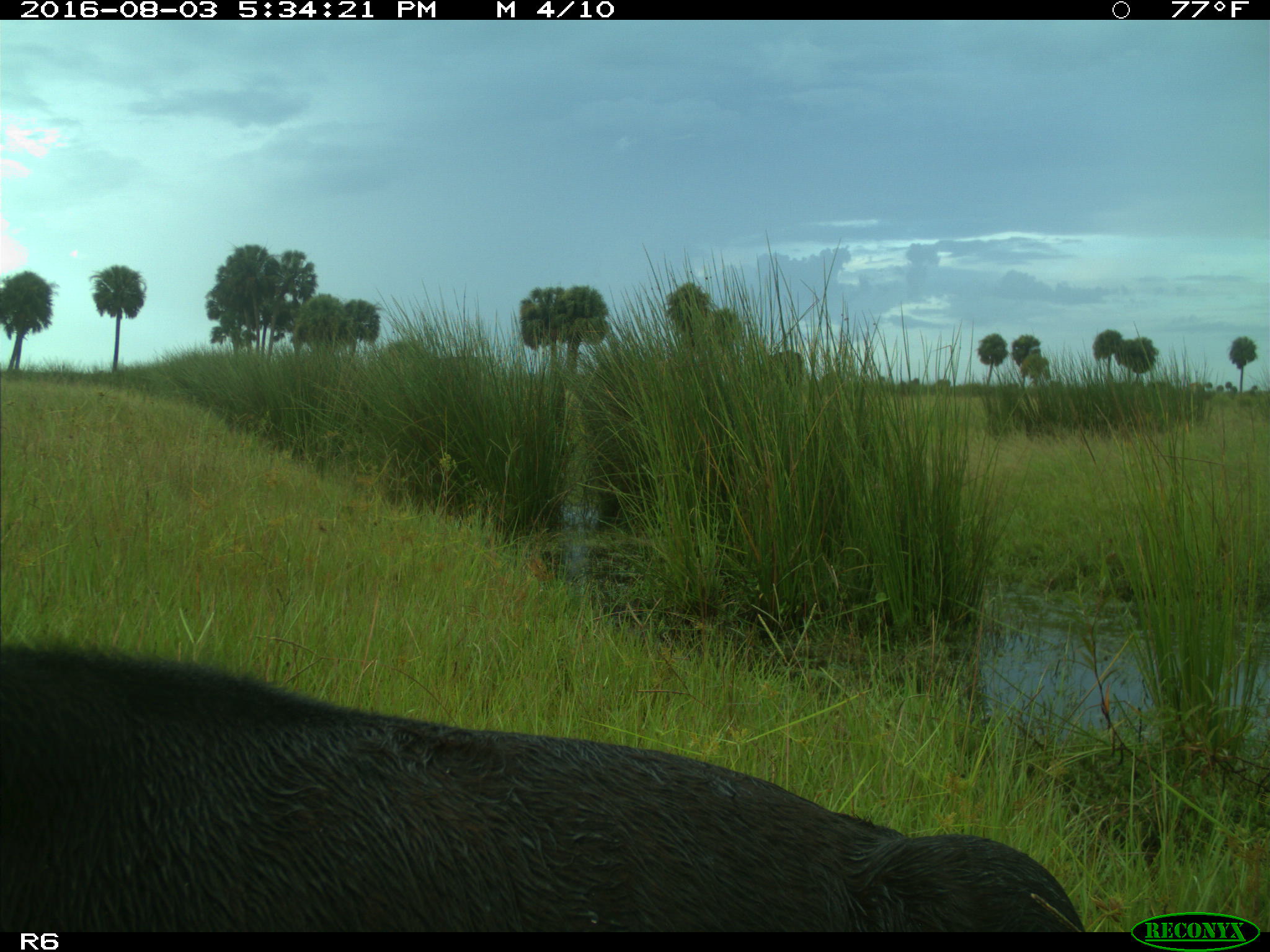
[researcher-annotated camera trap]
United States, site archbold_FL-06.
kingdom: Animalia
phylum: Chordata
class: Mammalia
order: Artiodactyla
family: Bovidae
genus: Bos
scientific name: Bos taurus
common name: domestic cow